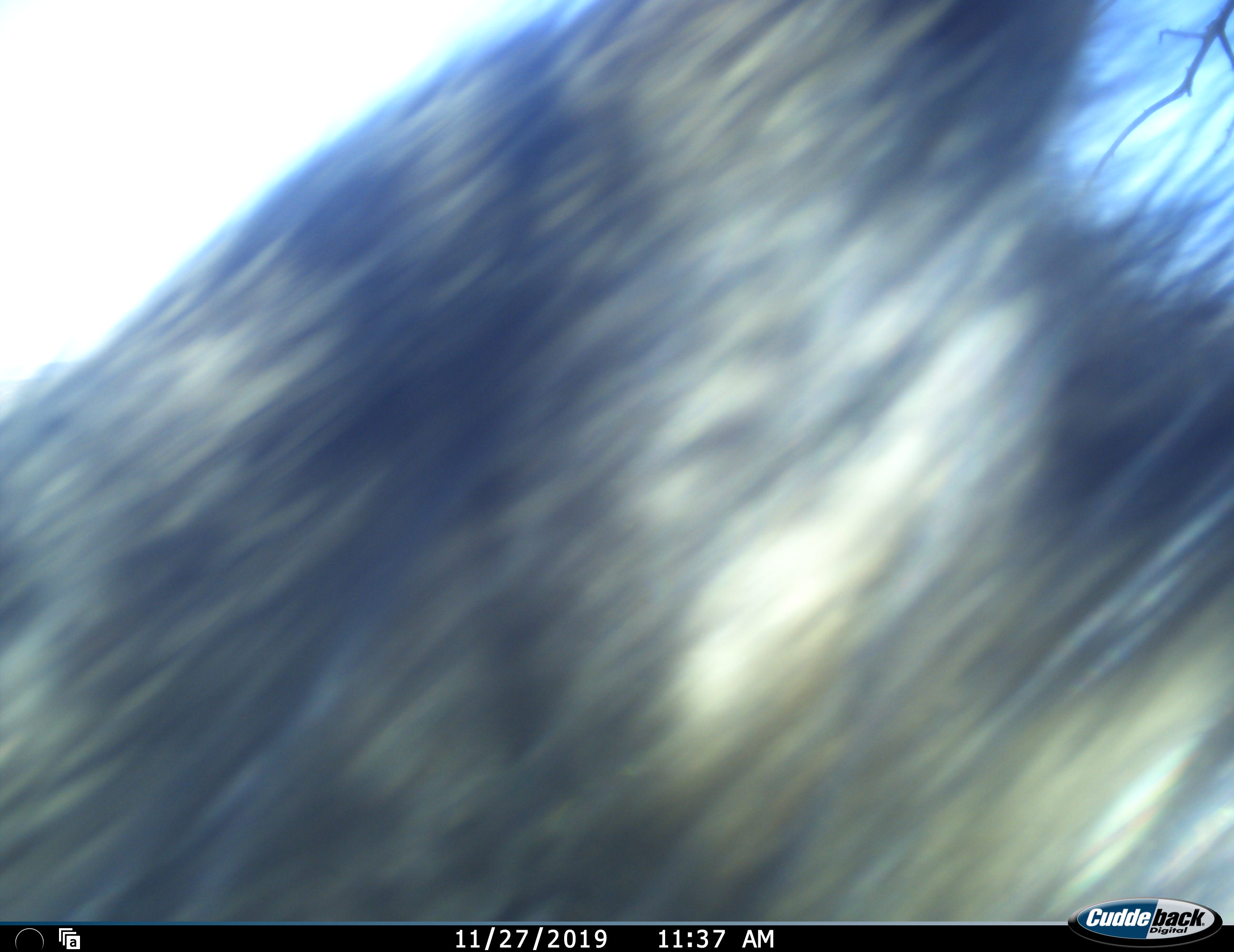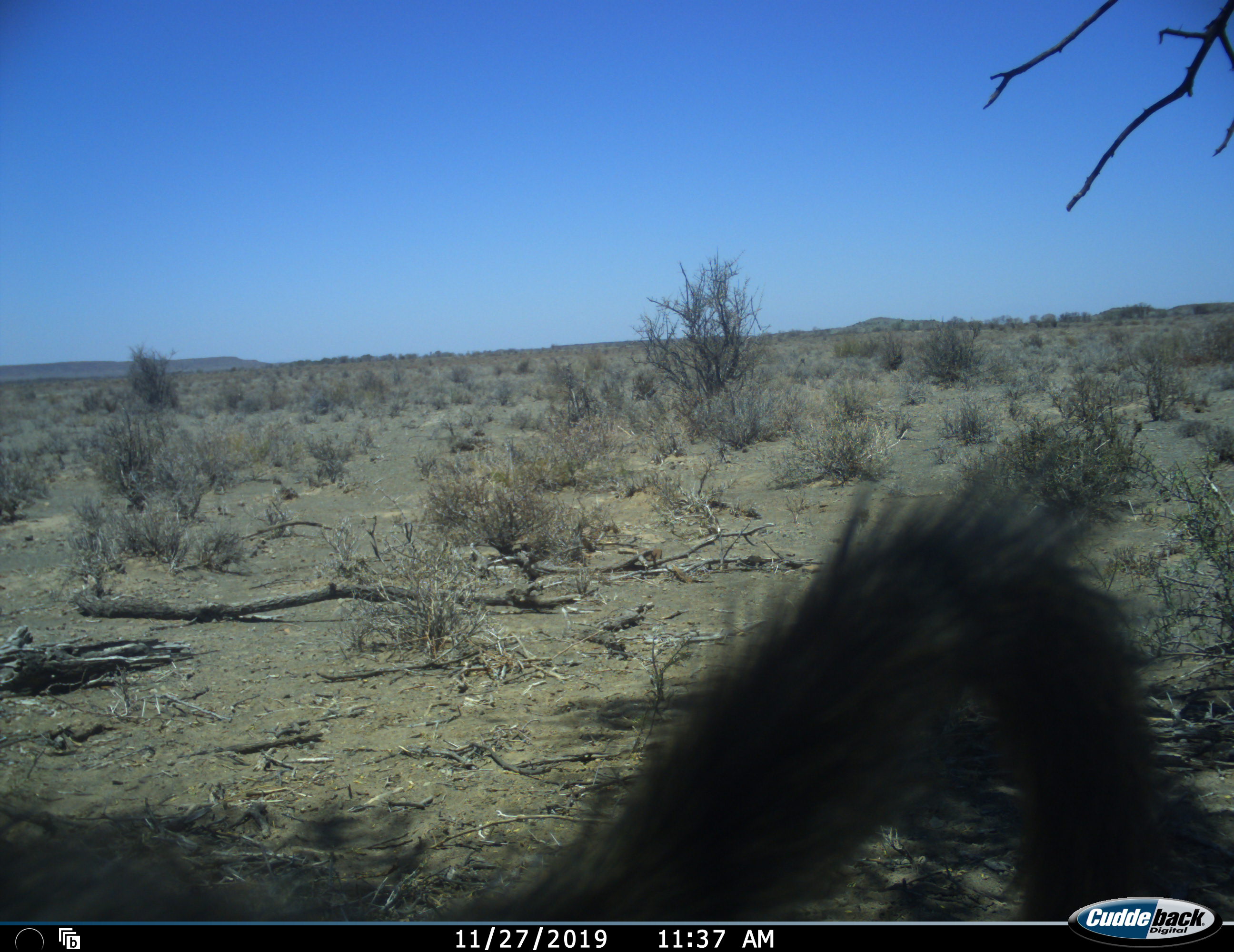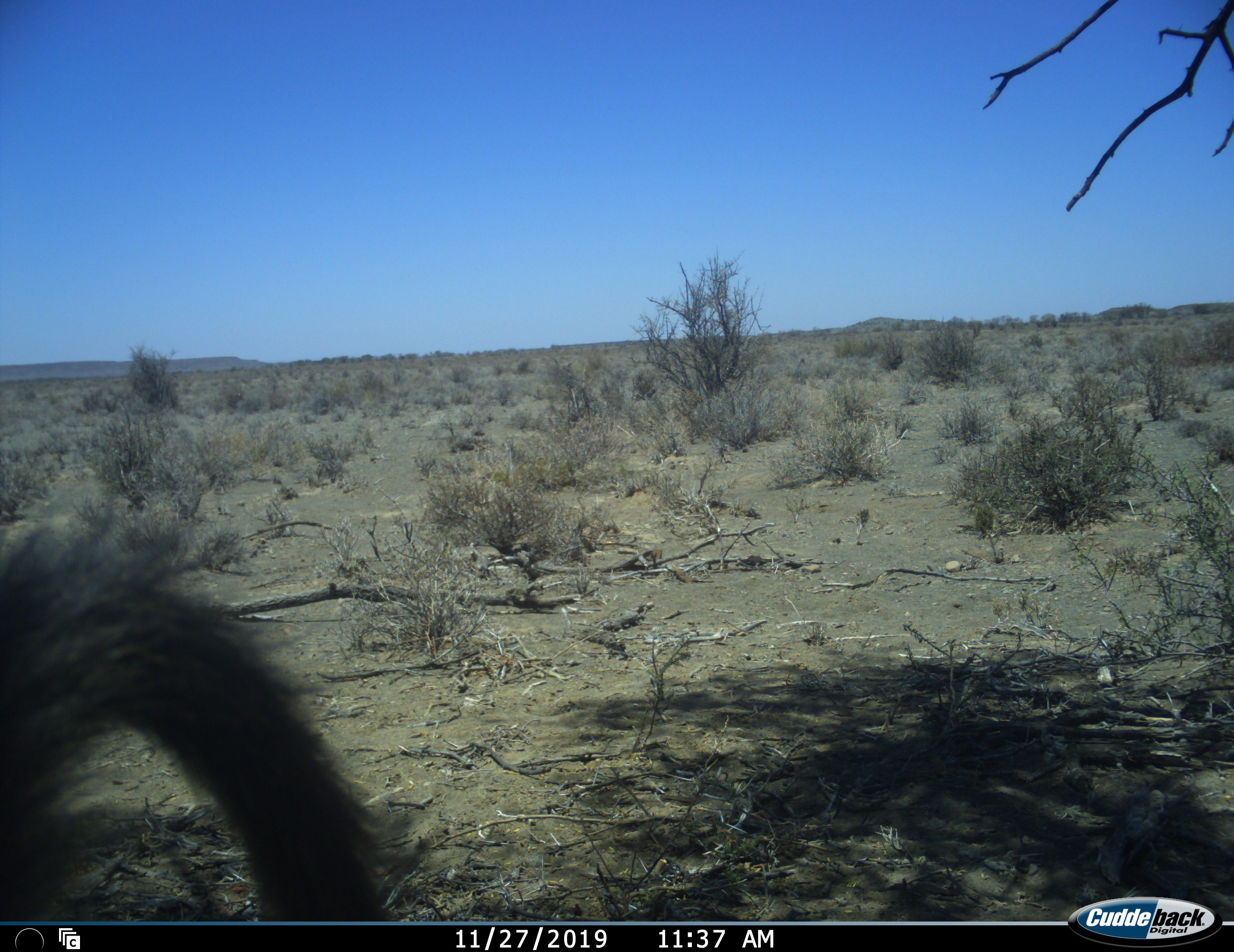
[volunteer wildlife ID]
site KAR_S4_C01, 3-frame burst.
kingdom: Animalia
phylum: Chordata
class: Mammalia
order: Primates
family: Cercopithecidae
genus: Papio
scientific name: Papio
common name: baboon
Baboon (Papio), count 1. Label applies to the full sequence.